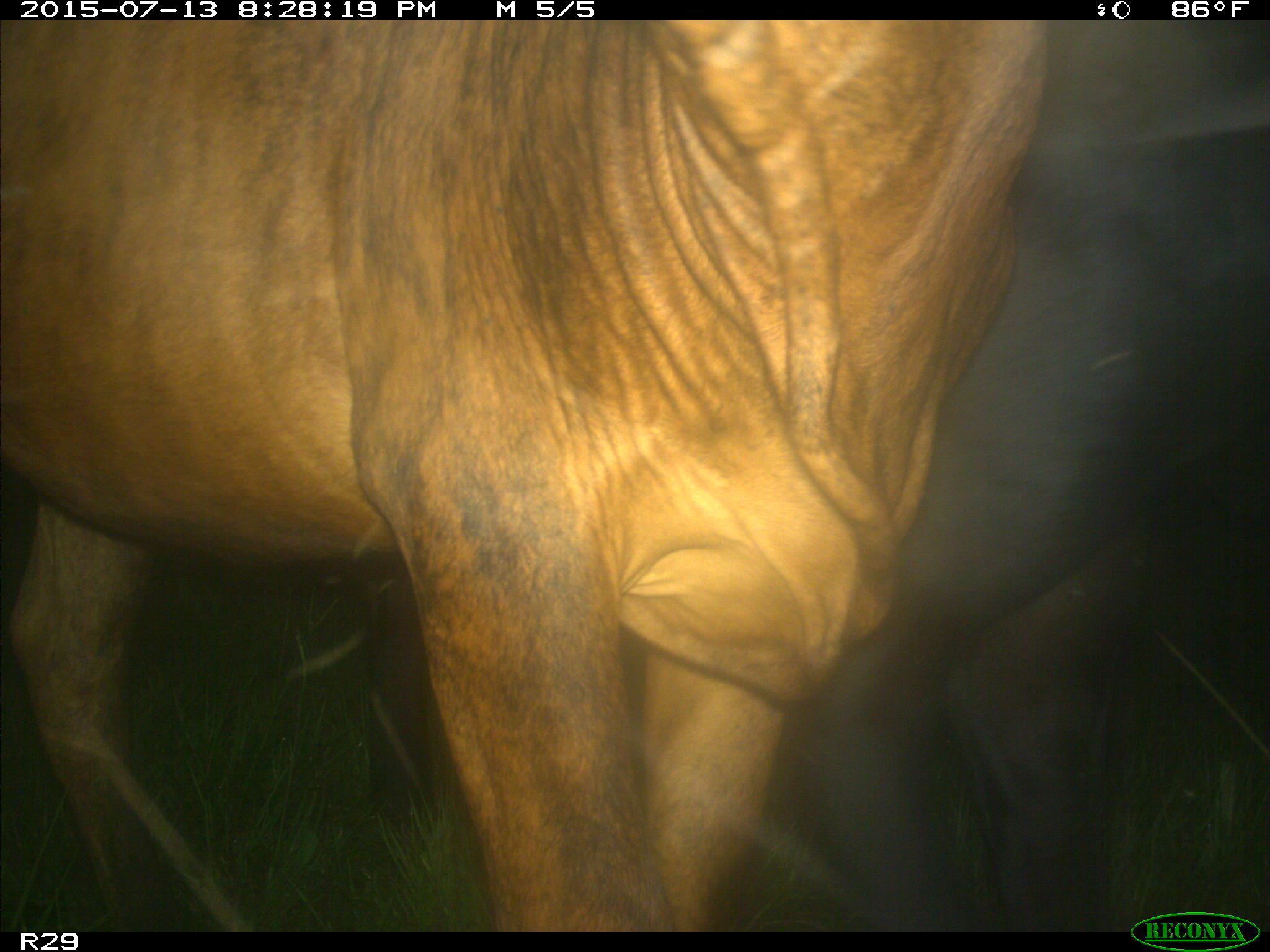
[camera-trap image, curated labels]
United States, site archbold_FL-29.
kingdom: Animalia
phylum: Chordata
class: Mammalia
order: Artiodactyla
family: Bovidae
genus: Bos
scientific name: Bos taurus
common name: domestic cow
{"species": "Bos taurus (domestic cow)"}